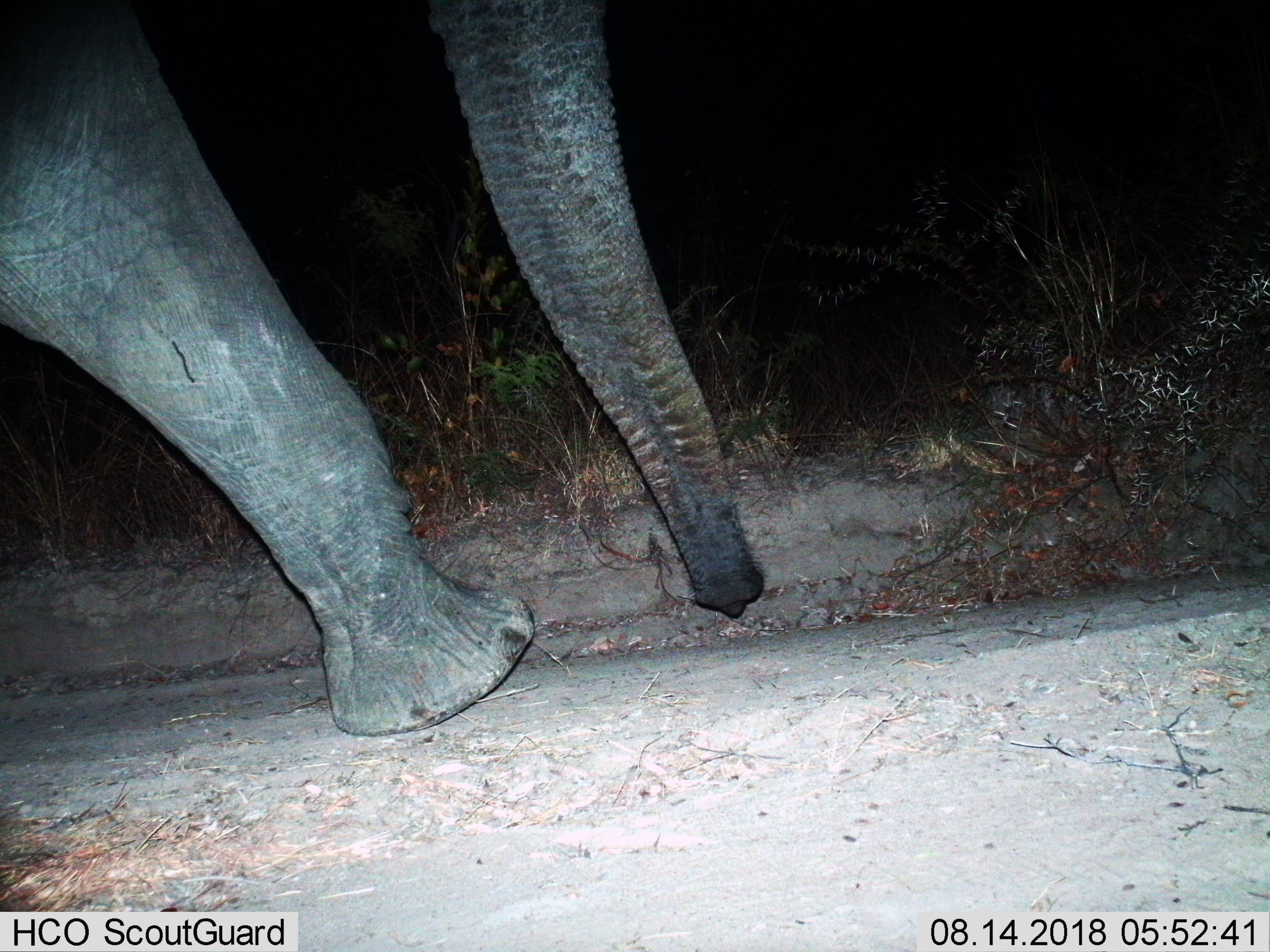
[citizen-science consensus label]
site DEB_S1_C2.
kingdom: Animalia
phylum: Chordata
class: Mammalia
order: Proboscidea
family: Elephantidae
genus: Loxodonta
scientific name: Loxodonta africana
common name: african bush elephant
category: elephant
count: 1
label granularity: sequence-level